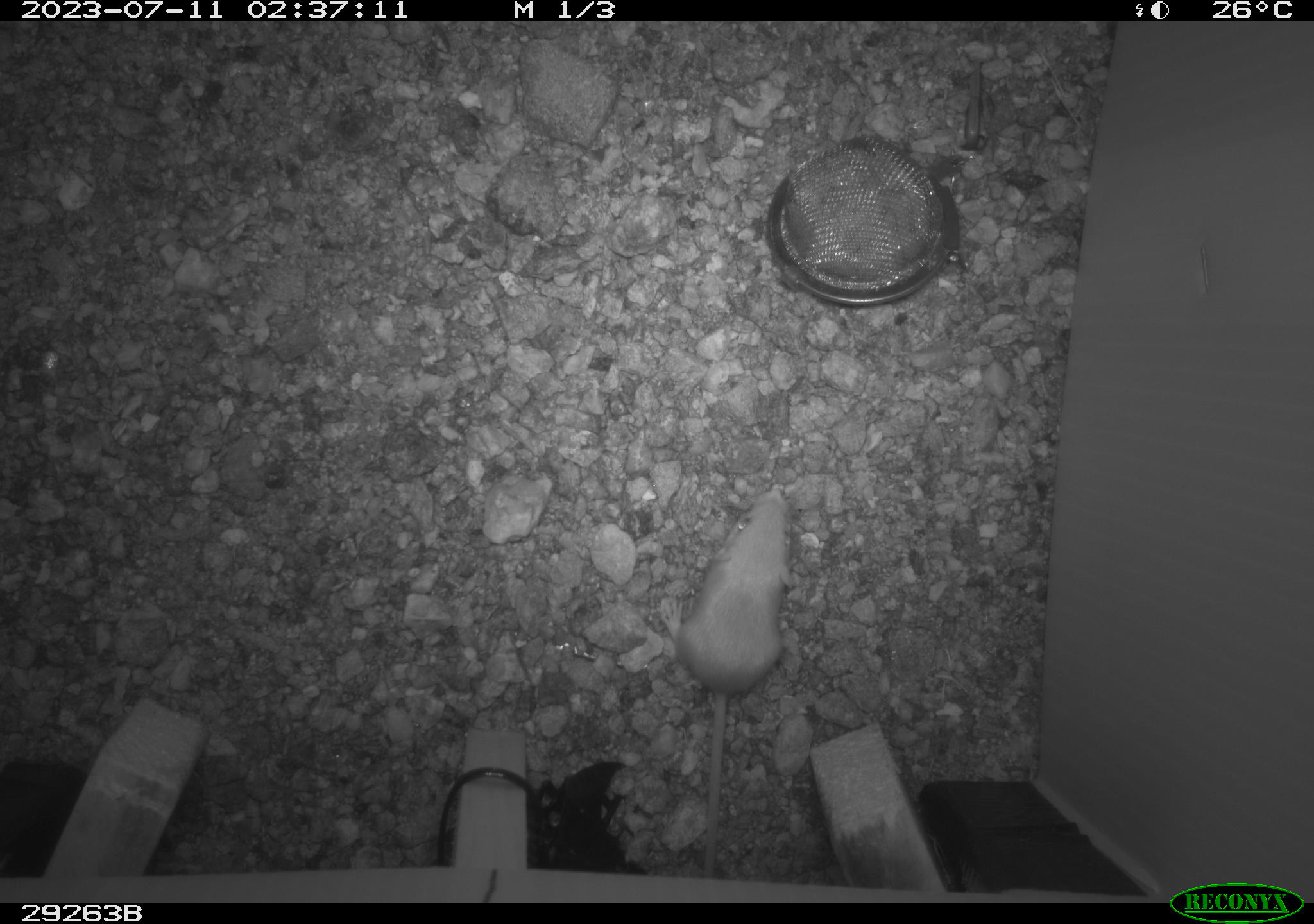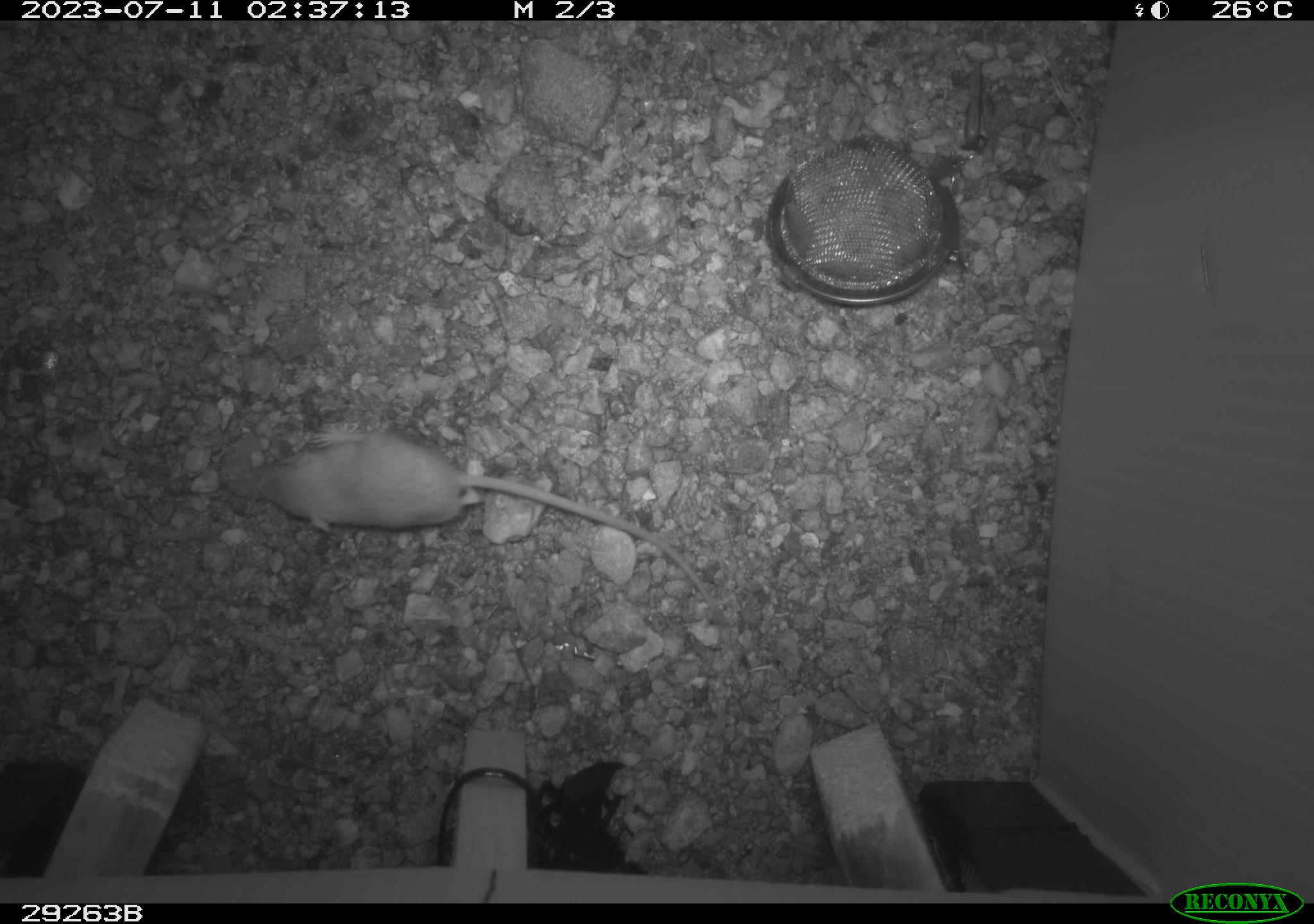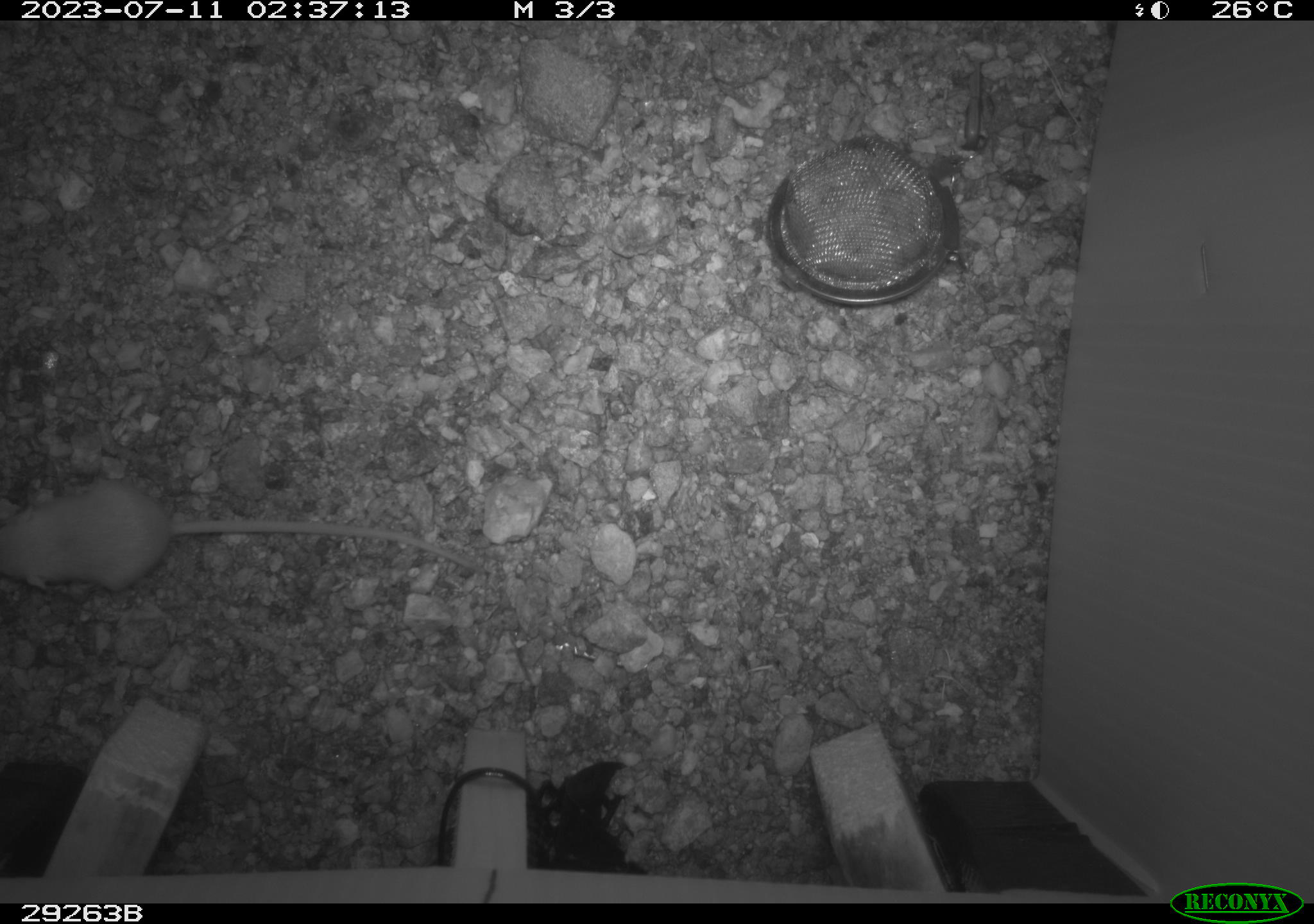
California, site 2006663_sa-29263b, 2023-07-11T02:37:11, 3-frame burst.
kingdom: Animalia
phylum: Chordata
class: Mammalia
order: Rodentia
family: Heteromyidae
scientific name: Heteromyidae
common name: kangaroo rats and pocket mice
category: heteromyidae family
Heteromyidae family (kangaroo rats and pocket mice) (Heteromyidae).